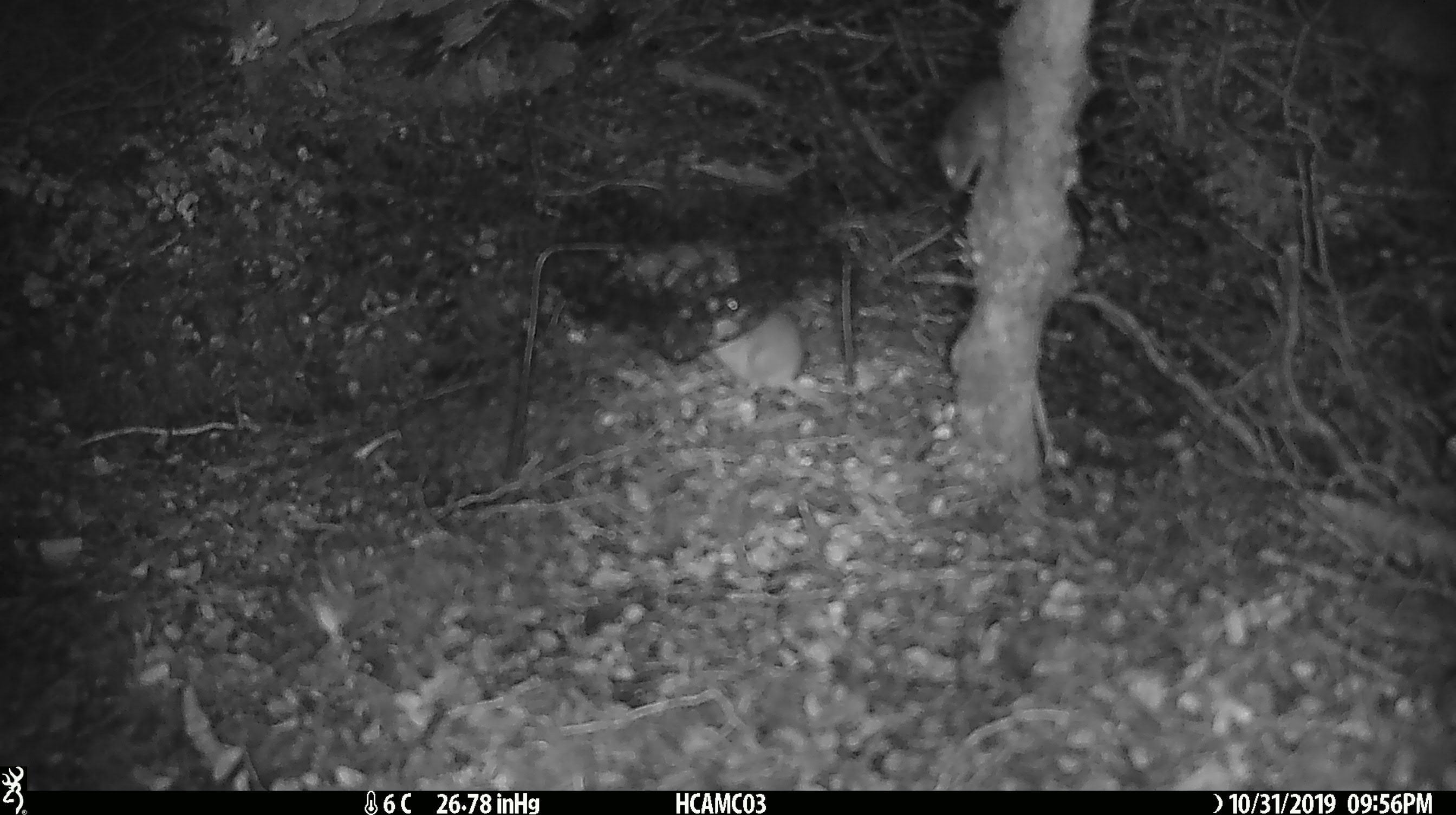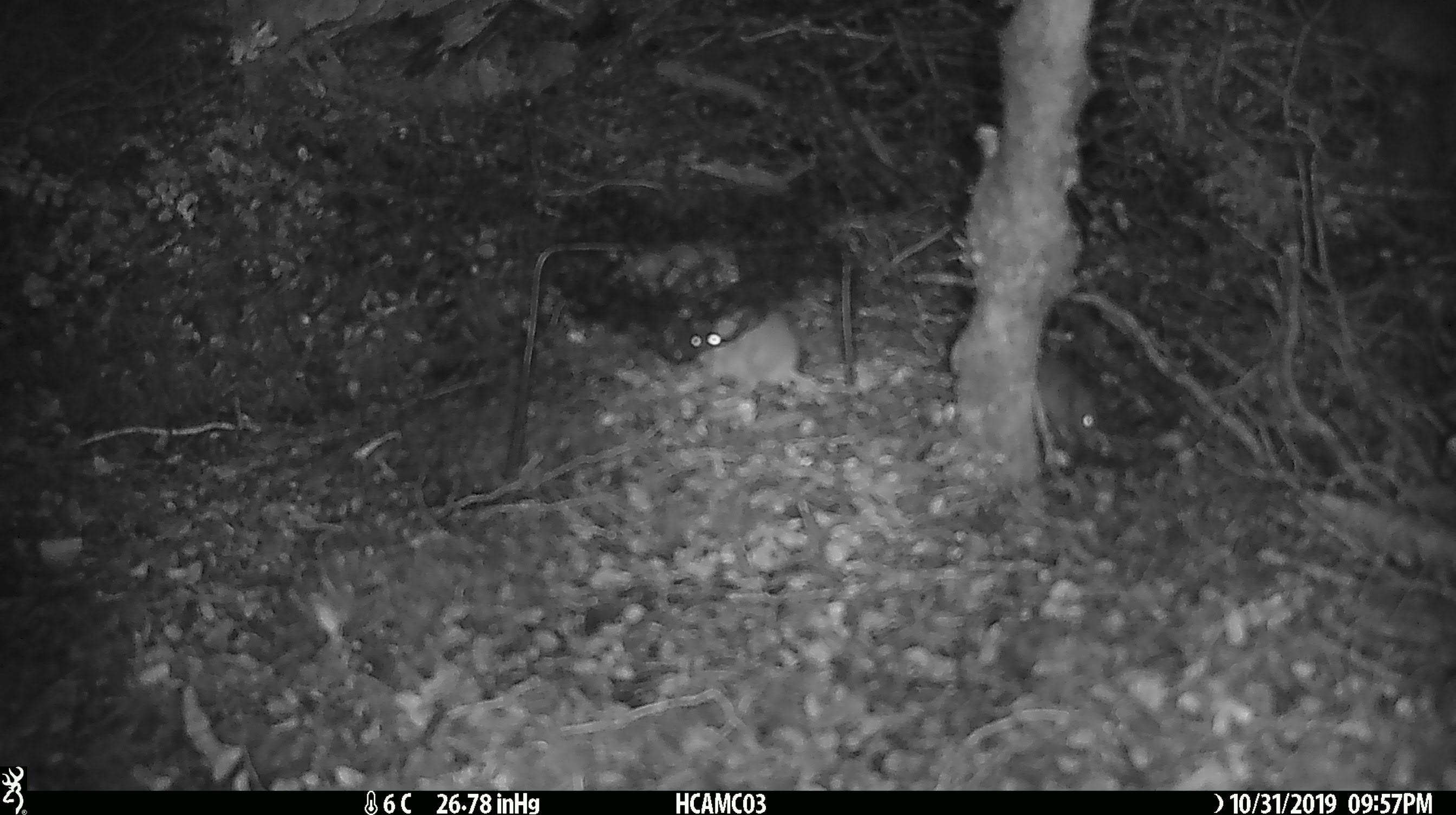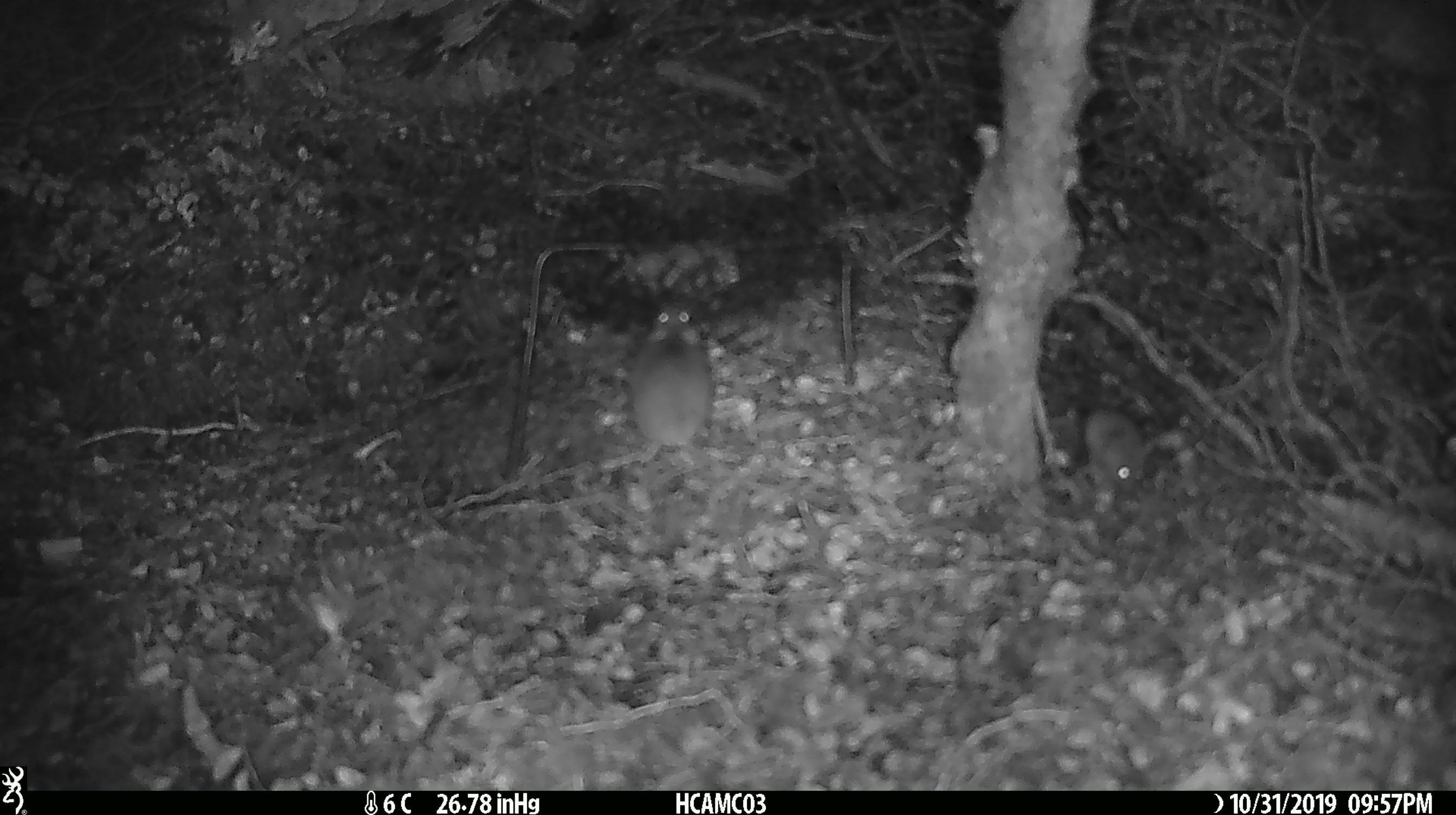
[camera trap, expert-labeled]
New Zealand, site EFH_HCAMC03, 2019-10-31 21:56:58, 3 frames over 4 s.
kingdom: Animalia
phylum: Chordata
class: Mammalia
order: Rodentia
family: Muridae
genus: Mus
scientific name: Mus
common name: mouse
Mouse (Mus).